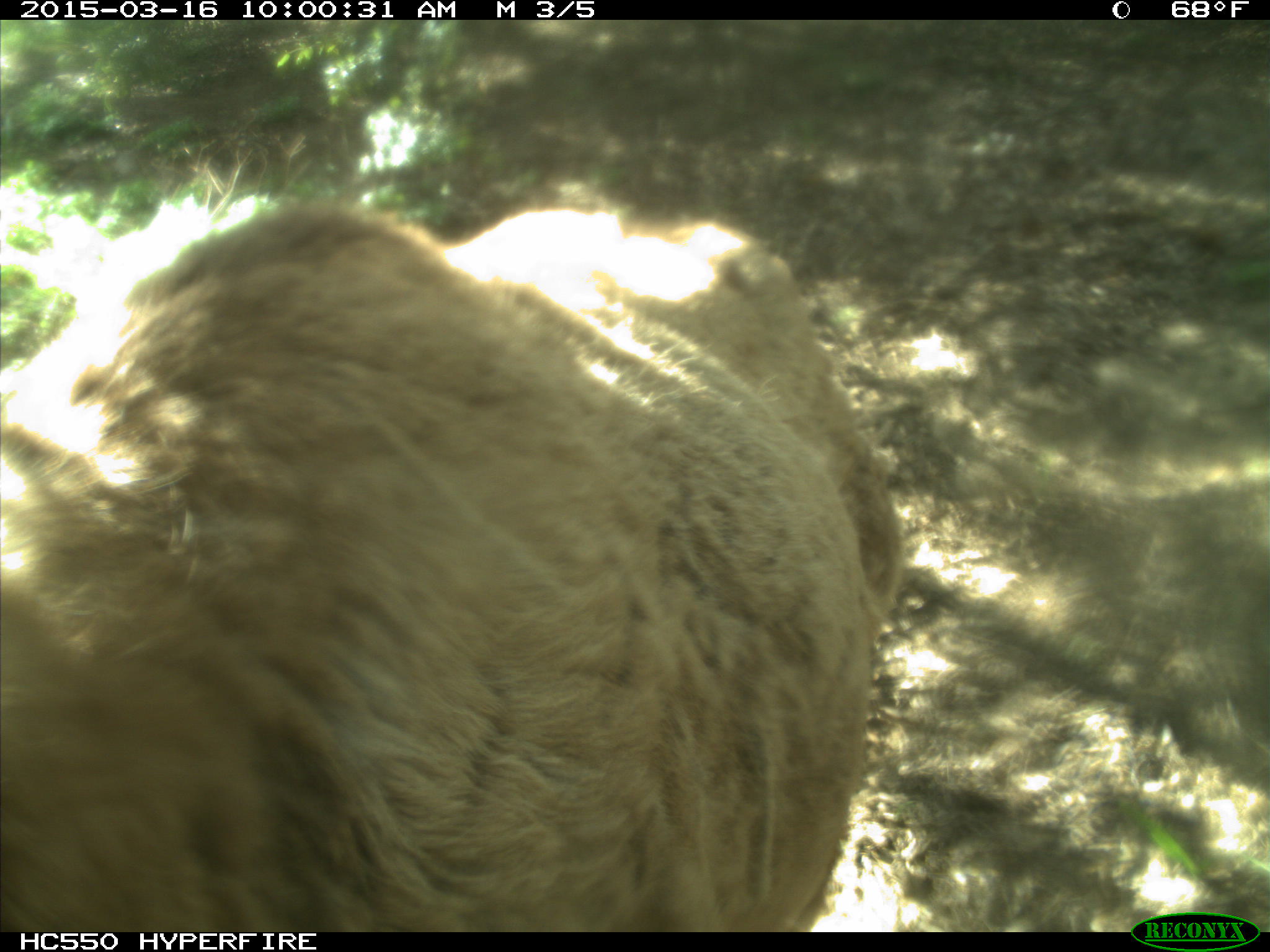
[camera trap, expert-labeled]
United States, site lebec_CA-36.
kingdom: Animalia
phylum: Chordata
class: Mammalia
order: Artiodactyla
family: Cervidae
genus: Cervus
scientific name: Cervus canadensis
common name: elk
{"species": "Cervus canadensis (elk)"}